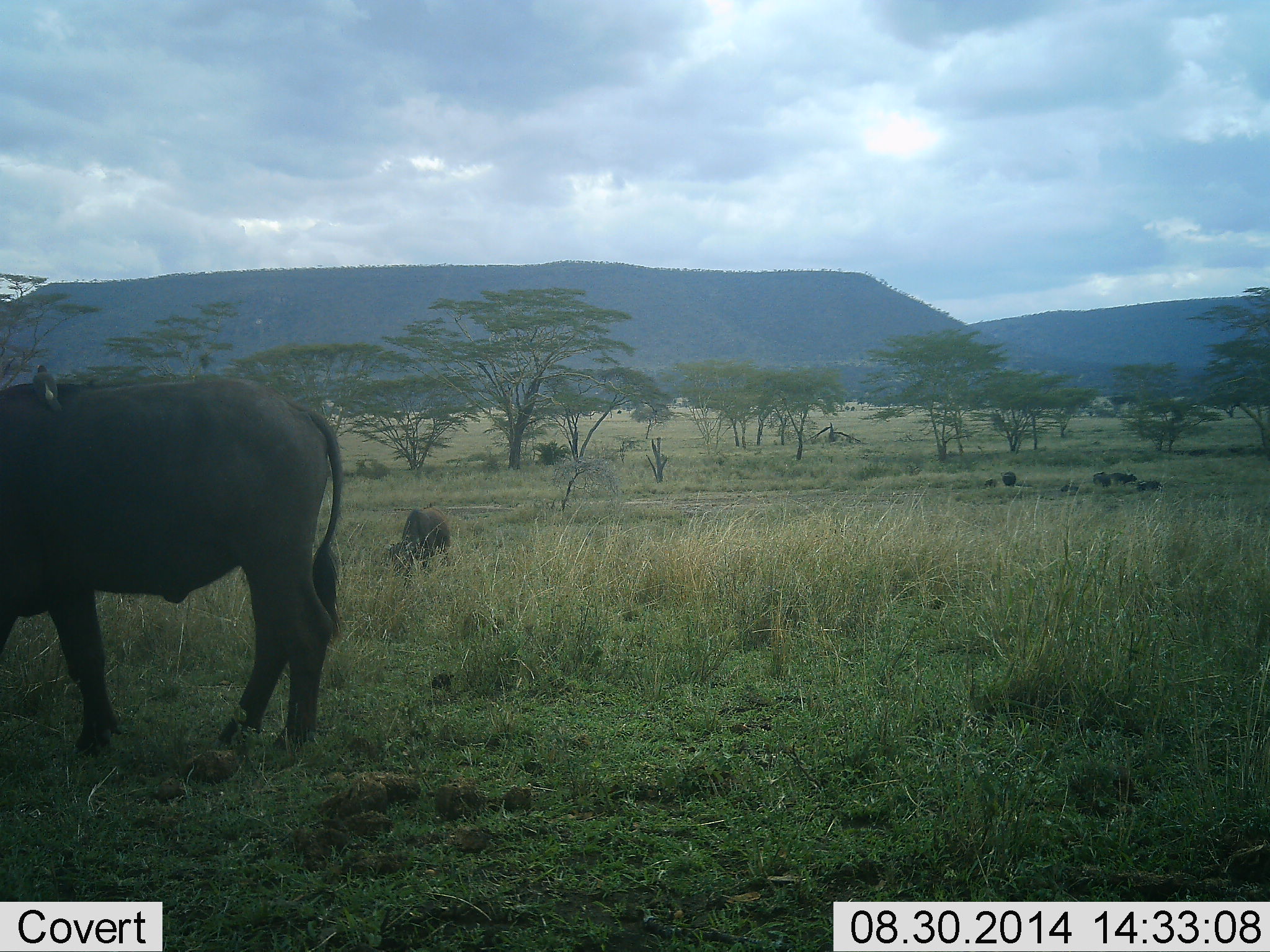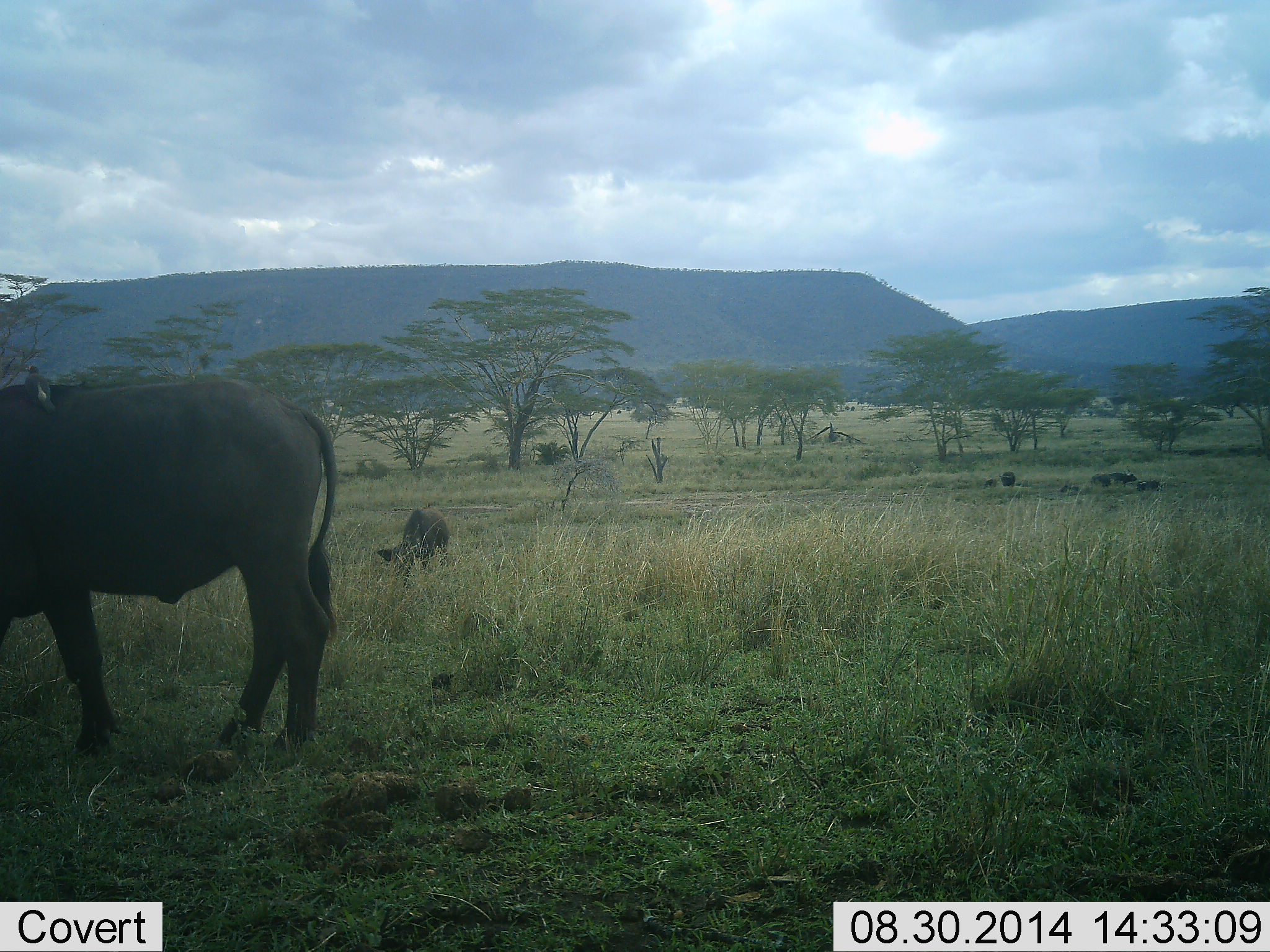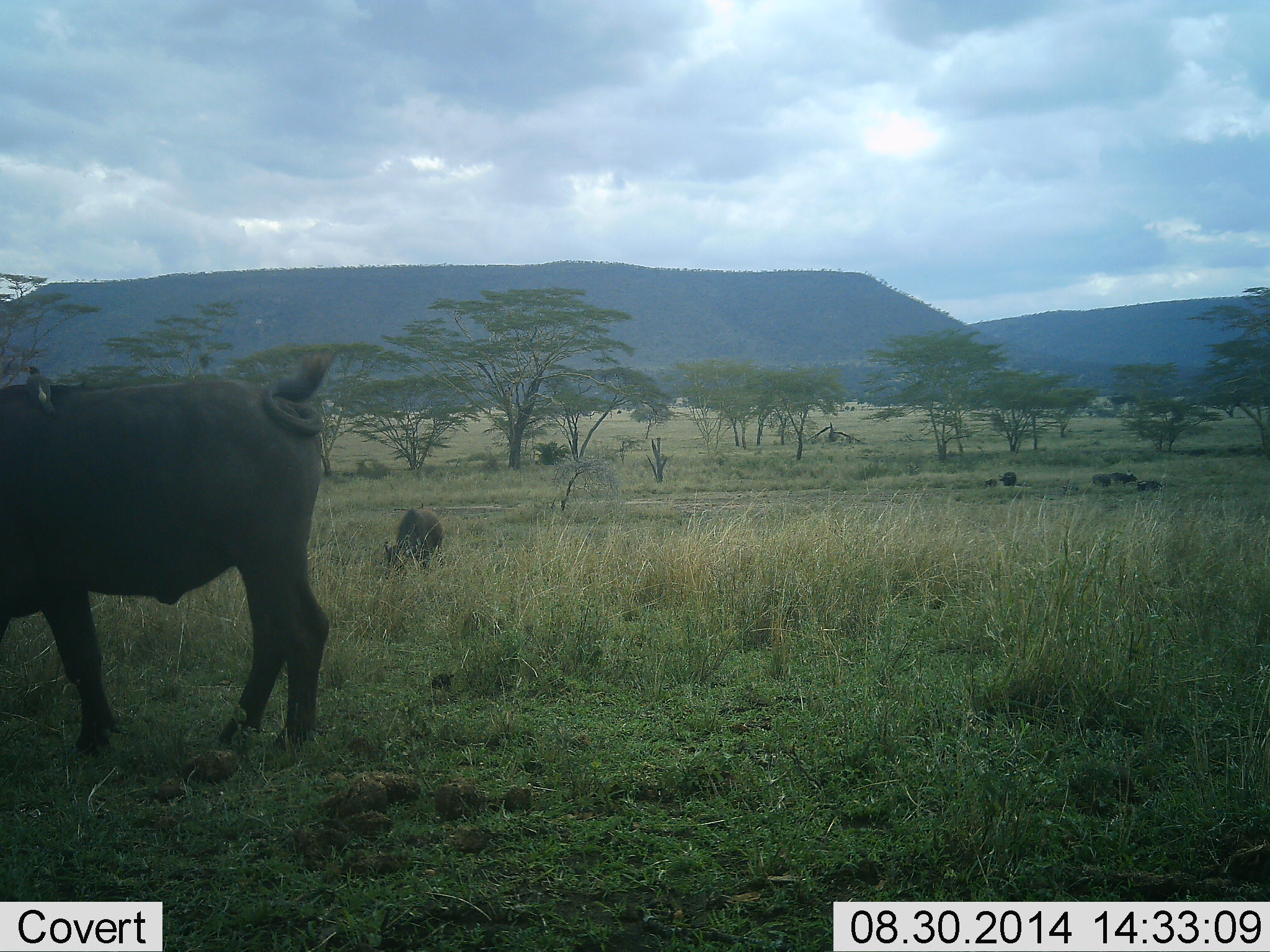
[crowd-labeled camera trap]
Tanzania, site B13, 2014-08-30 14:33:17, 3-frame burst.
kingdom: Animalia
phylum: Chordata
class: Mammalia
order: Artiodactyla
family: Bovidae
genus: Syncerus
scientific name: Syncerus caffer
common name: cape buffalo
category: buffalo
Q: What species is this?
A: Buffalo (cape buffalo) (Syncerus caffer).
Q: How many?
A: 5.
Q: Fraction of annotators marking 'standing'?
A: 50%.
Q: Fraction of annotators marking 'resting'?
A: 0%.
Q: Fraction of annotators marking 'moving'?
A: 12%.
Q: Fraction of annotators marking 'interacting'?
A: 0%.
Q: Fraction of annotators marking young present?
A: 50%.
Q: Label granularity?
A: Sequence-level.